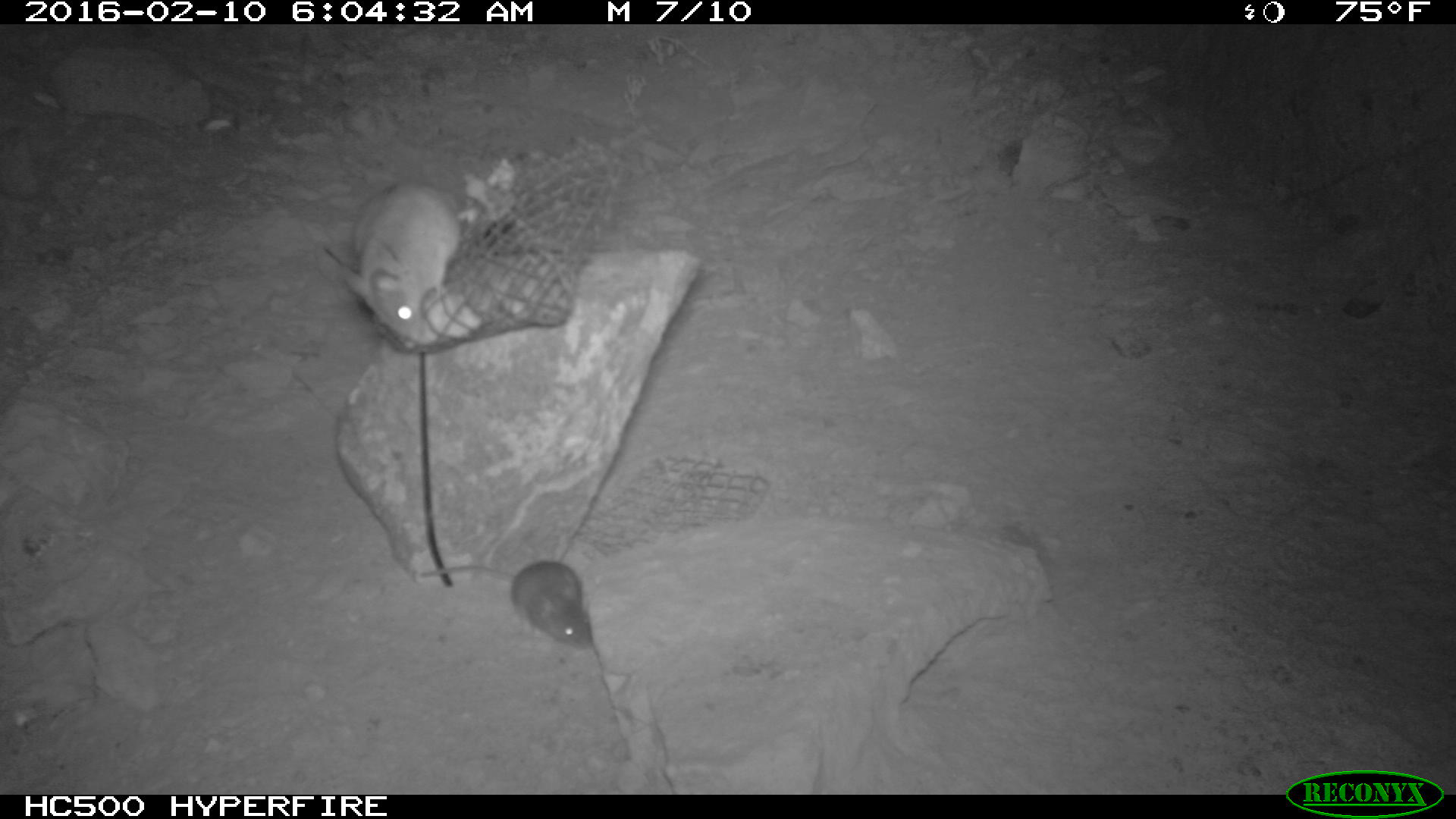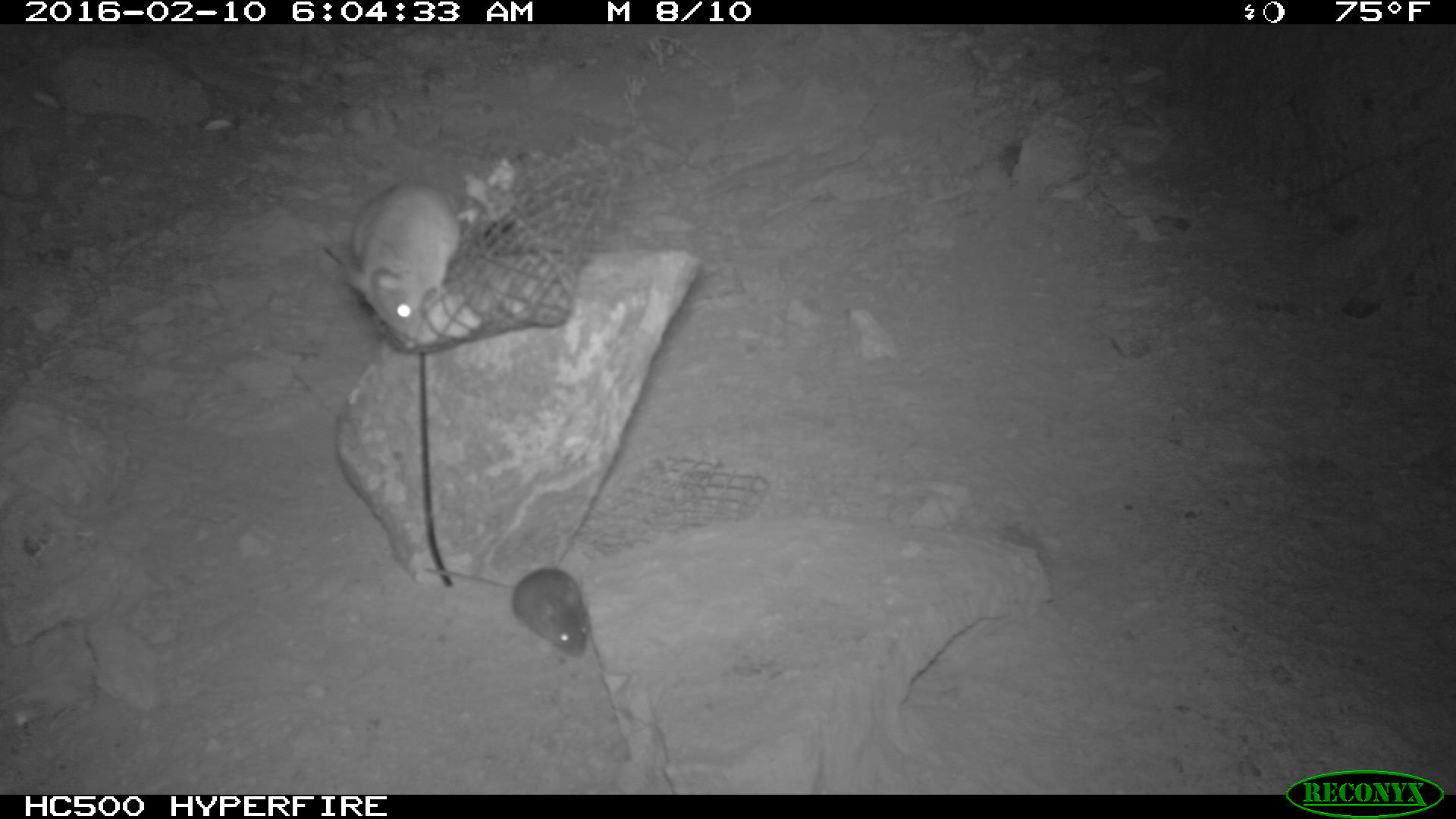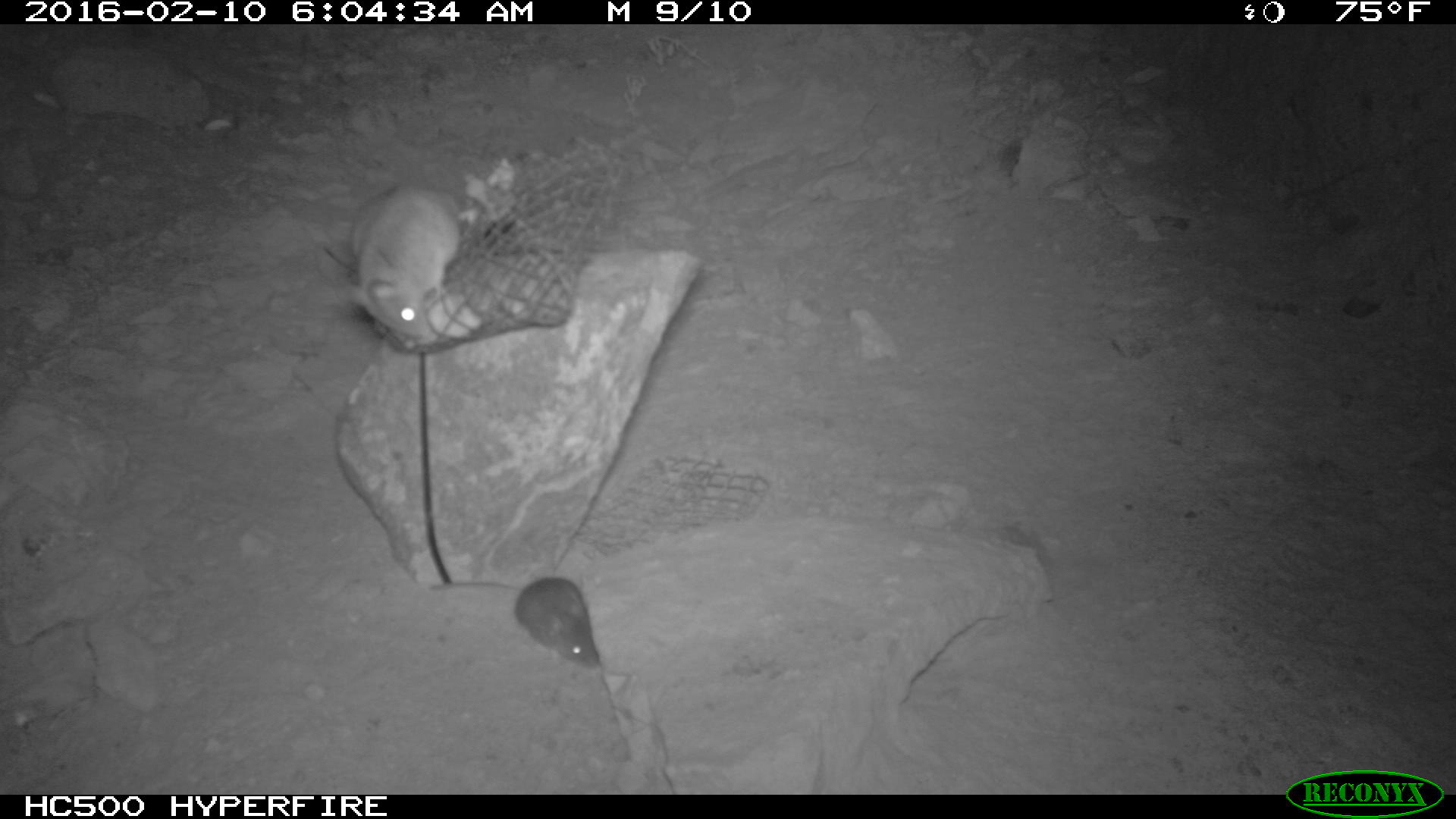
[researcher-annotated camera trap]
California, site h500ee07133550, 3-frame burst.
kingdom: Animalia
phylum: Chordata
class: Mammalia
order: Rodentia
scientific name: Rodentia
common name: rodent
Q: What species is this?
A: Rodent (Rodentia).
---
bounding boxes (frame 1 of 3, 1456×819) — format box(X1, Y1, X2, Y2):
rodent: box(345, 177, 463, 350); box(414, 559, 594, 652)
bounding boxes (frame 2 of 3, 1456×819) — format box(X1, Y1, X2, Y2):
rodent: box(344, 180, 461, 340); box(424, 566, 592, 657)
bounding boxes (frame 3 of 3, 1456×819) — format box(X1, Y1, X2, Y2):
rodent: box(343, 187, 460, 334); box(427, 576, 599, 670)